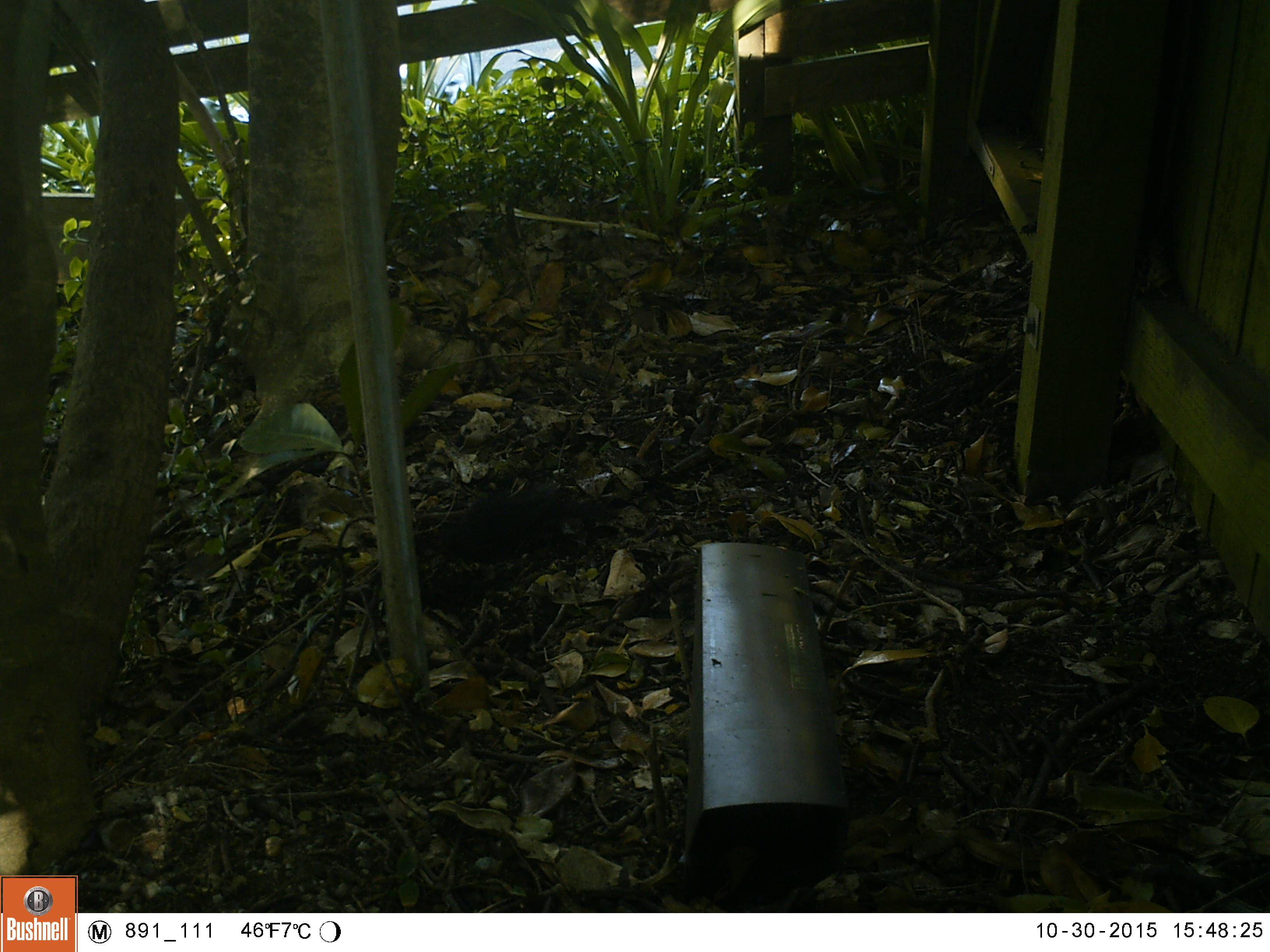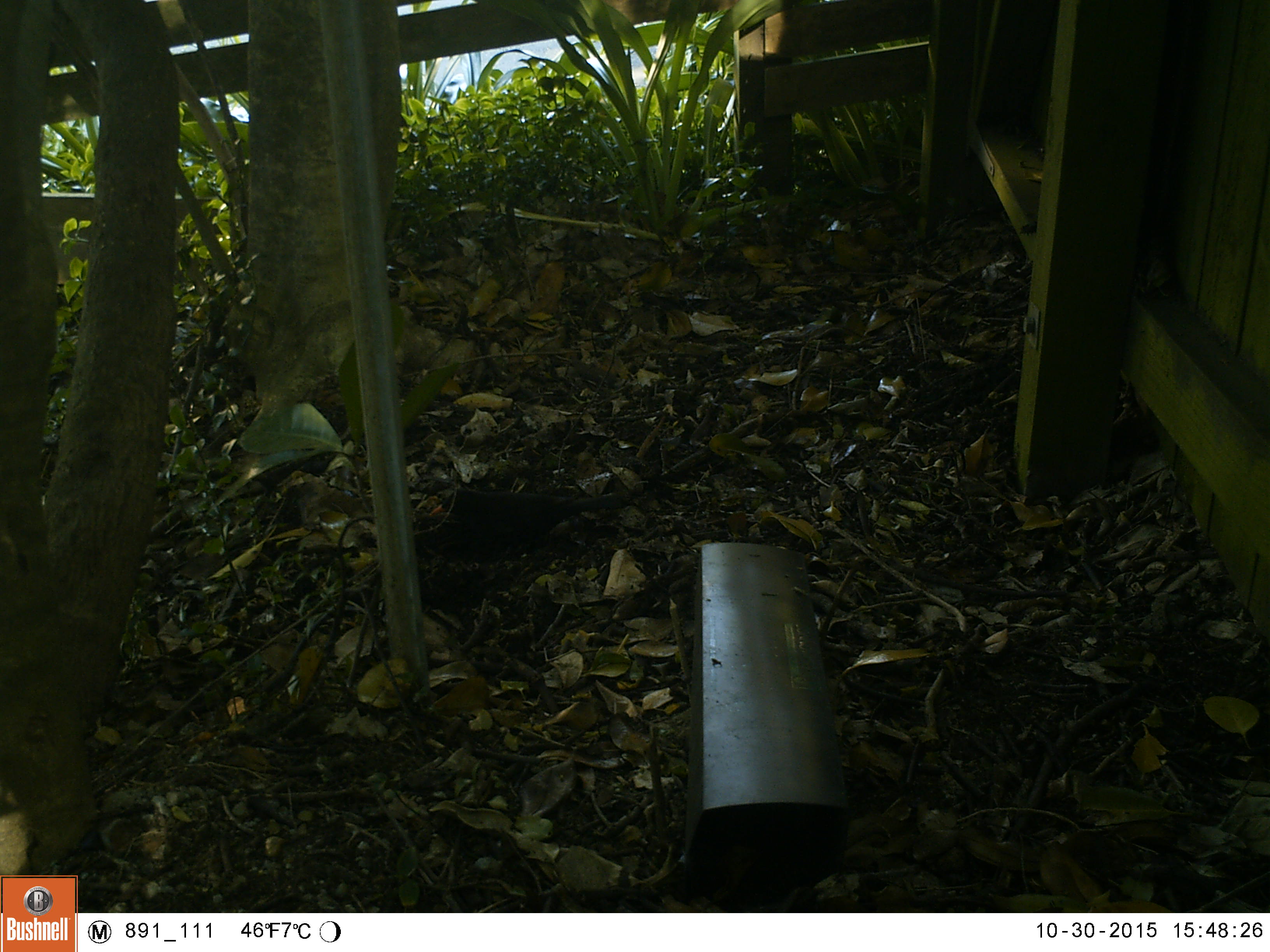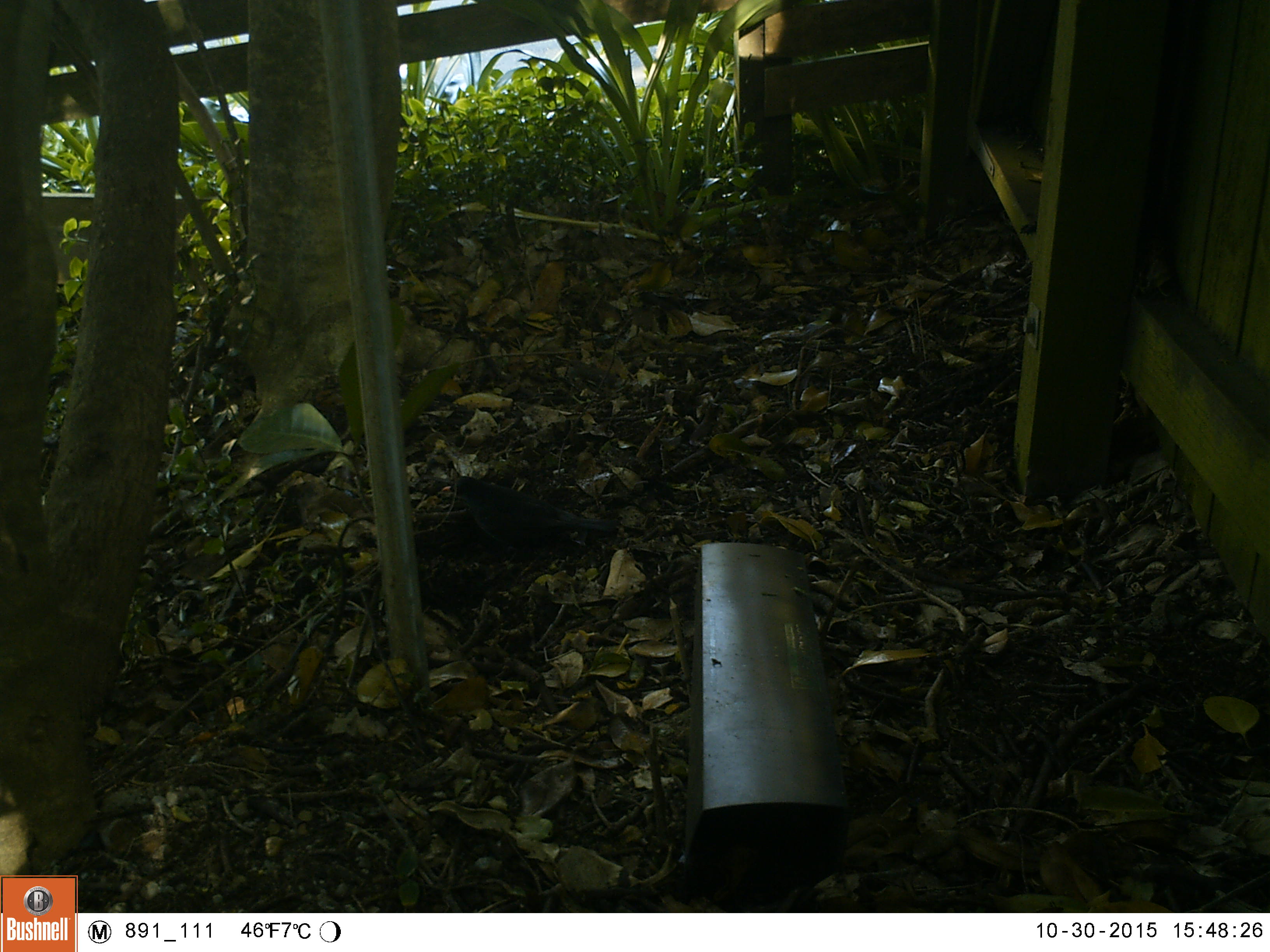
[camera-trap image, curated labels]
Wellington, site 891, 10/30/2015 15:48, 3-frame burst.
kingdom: Animalia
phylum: Chordata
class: Aves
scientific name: Aves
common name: bird